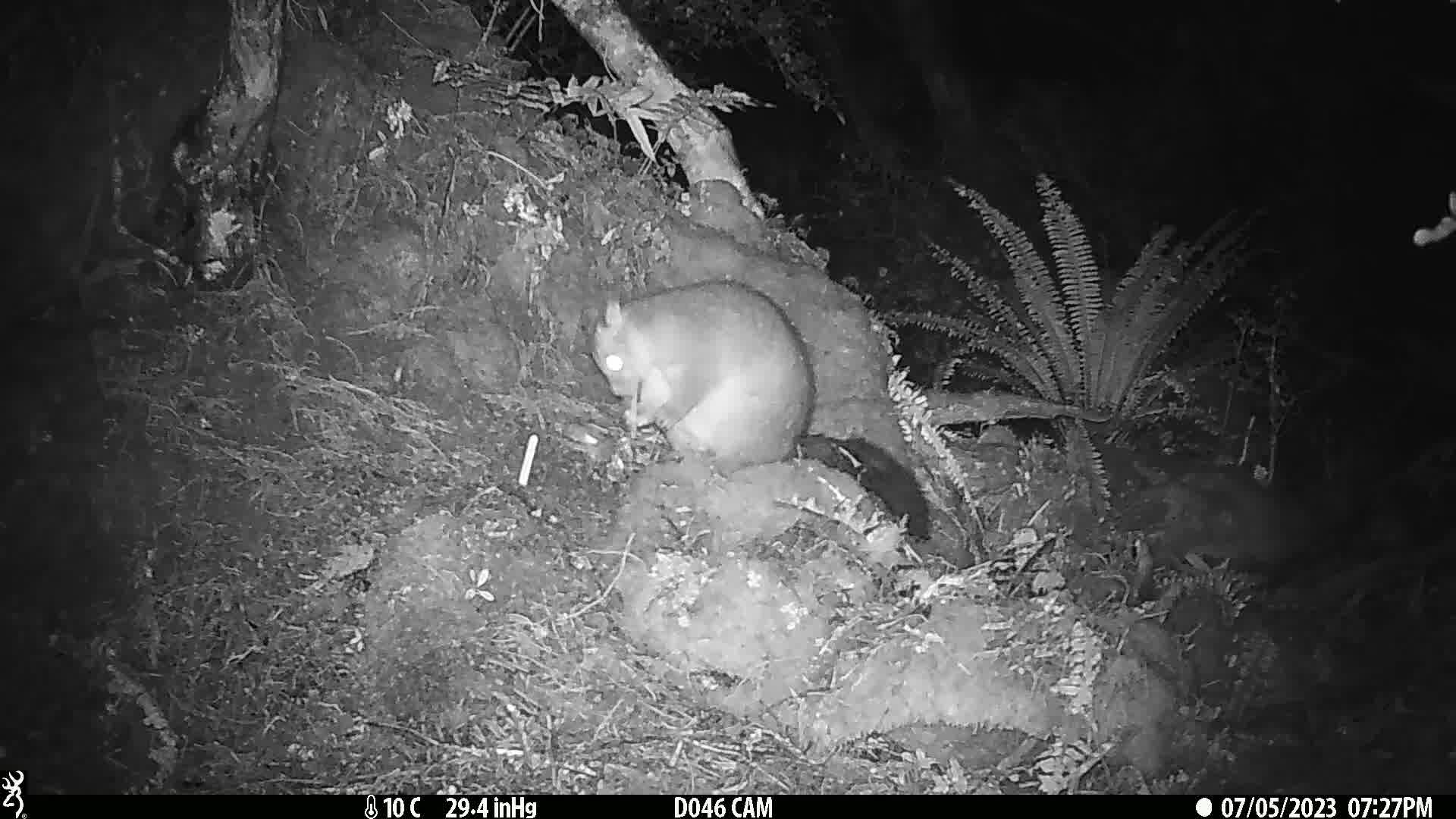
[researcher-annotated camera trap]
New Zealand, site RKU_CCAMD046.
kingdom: Animalia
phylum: Chordata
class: Mammalia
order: Diprotodontia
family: Phalangeridae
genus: Trichosurus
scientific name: Trichosurus vulpecula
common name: common brushtail possum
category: possum